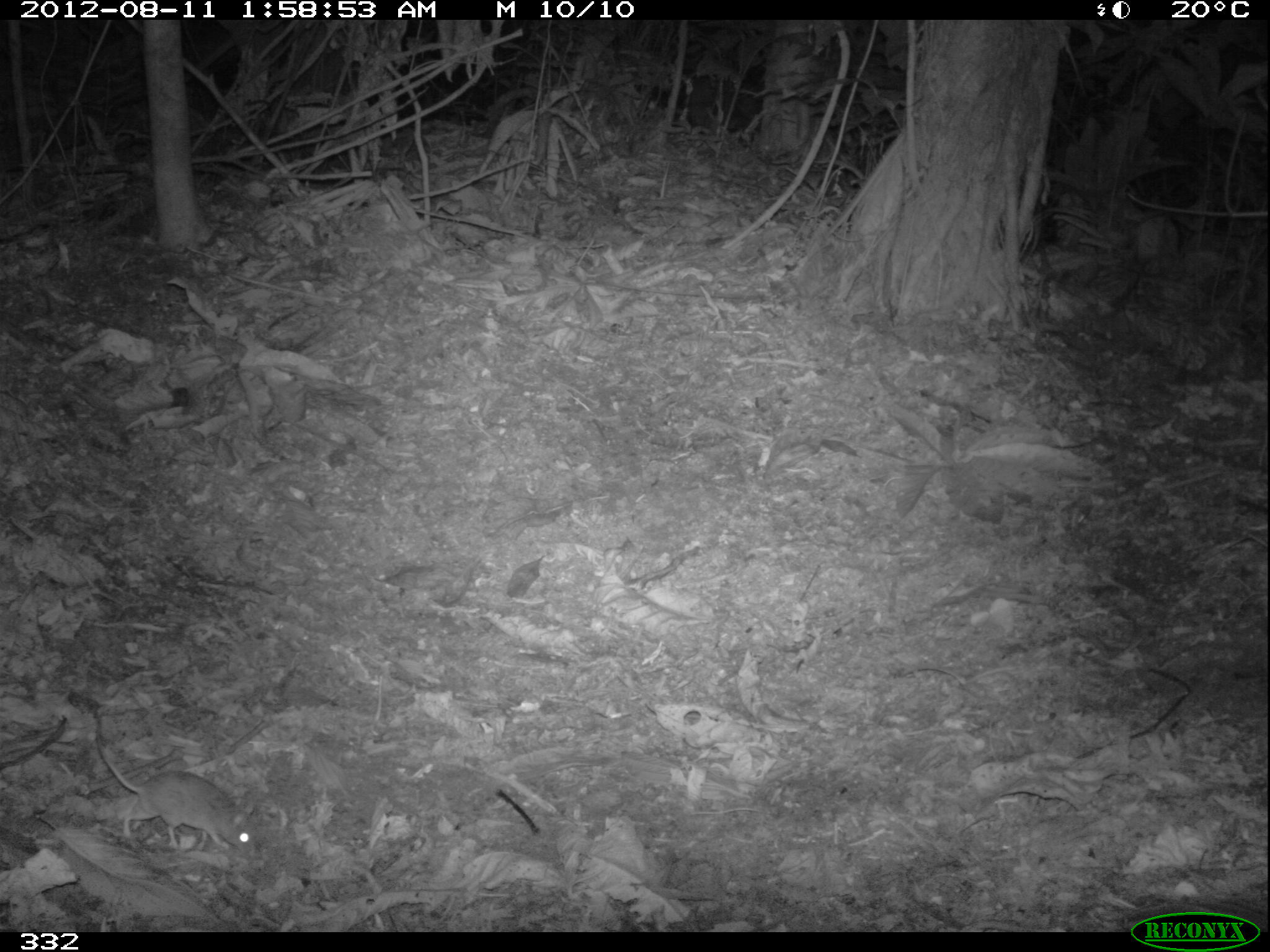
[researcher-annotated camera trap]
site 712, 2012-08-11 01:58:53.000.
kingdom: Animalia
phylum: Chordata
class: Mammalia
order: Rodentia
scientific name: Rodentia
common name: rodents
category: unknown rodent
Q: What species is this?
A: Unknown rodent (rodents) (Rodentia).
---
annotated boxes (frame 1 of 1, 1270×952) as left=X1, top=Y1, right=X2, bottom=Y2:
unknown rodent: left=94, top=712, right=260, bottom=860